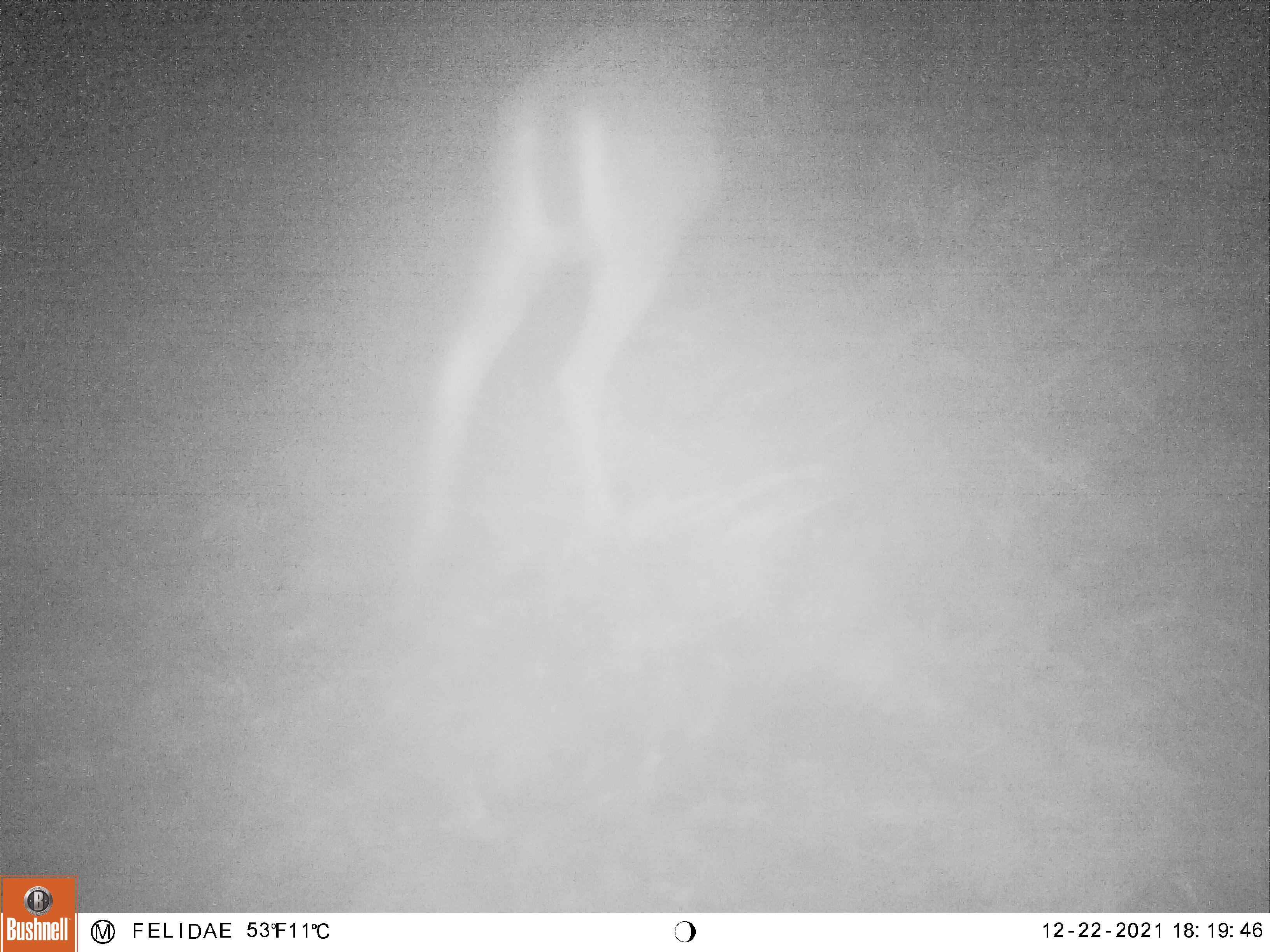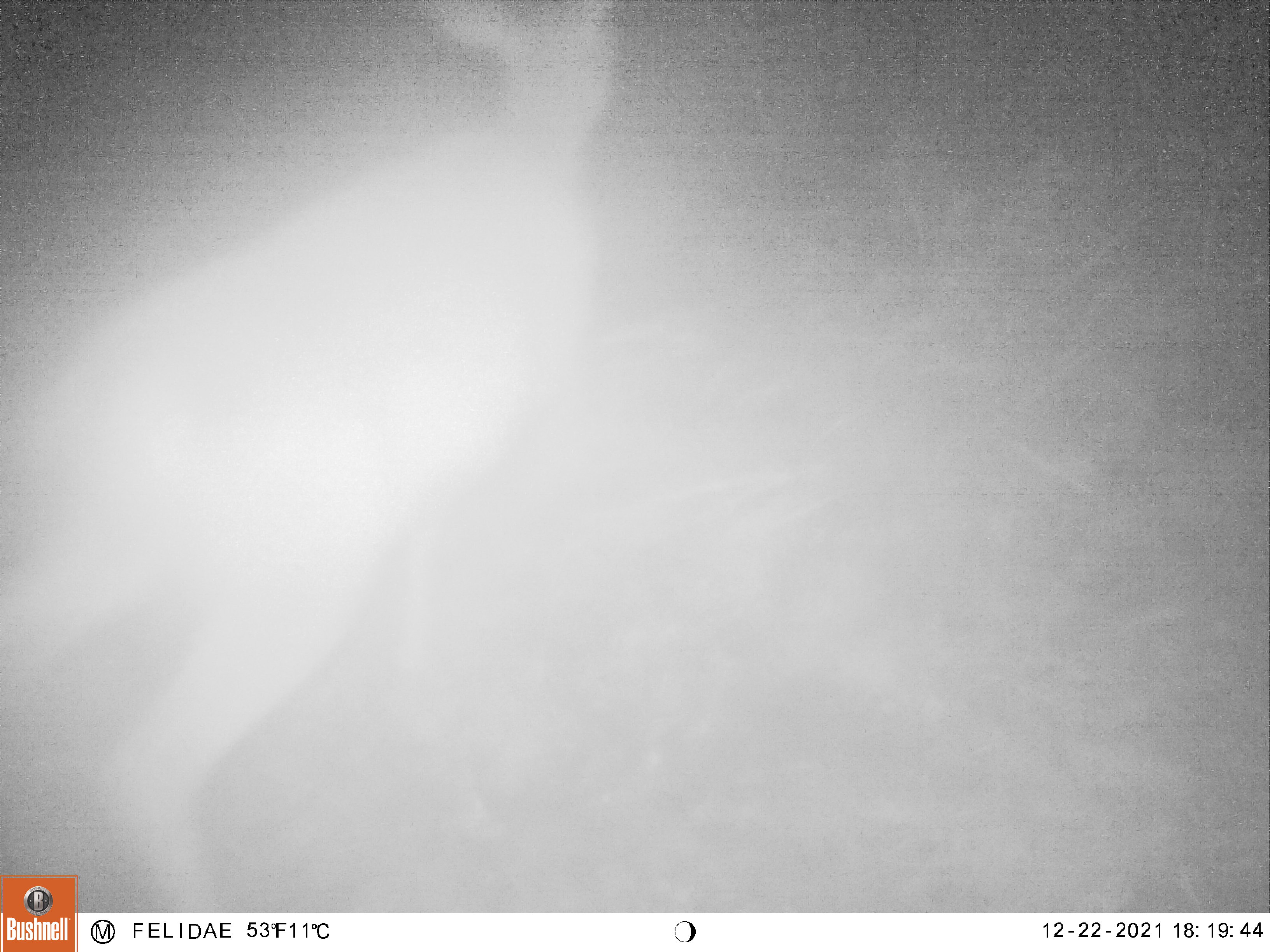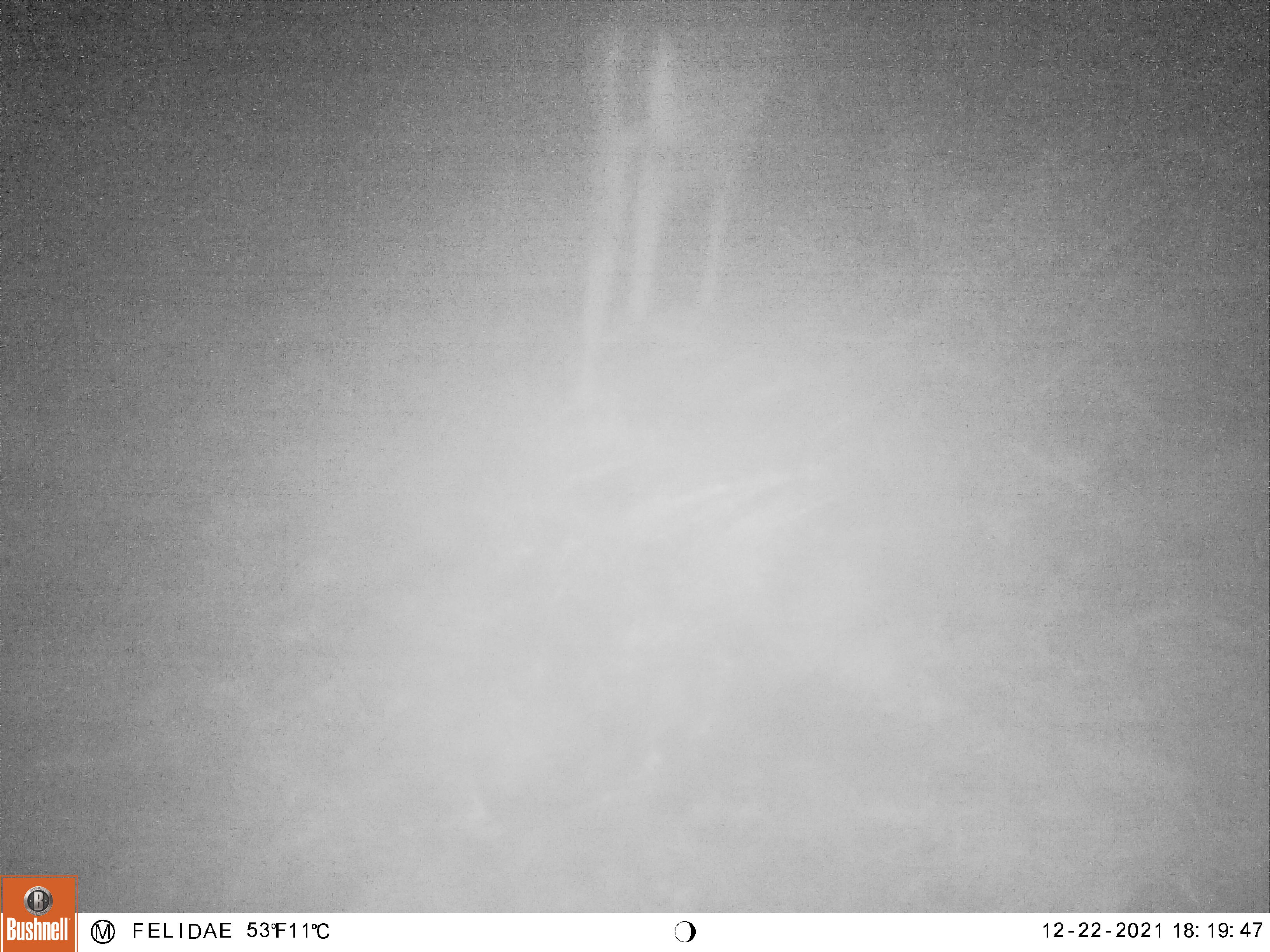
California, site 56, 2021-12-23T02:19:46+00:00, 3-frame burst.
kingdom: Animalia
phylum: Chordata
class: Mammalia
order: Artiodactyla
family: Cervidae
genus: Odocoileus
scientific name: Odocoileus hemionus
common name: mule deer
Mule deer (Odocoileus hemionus).